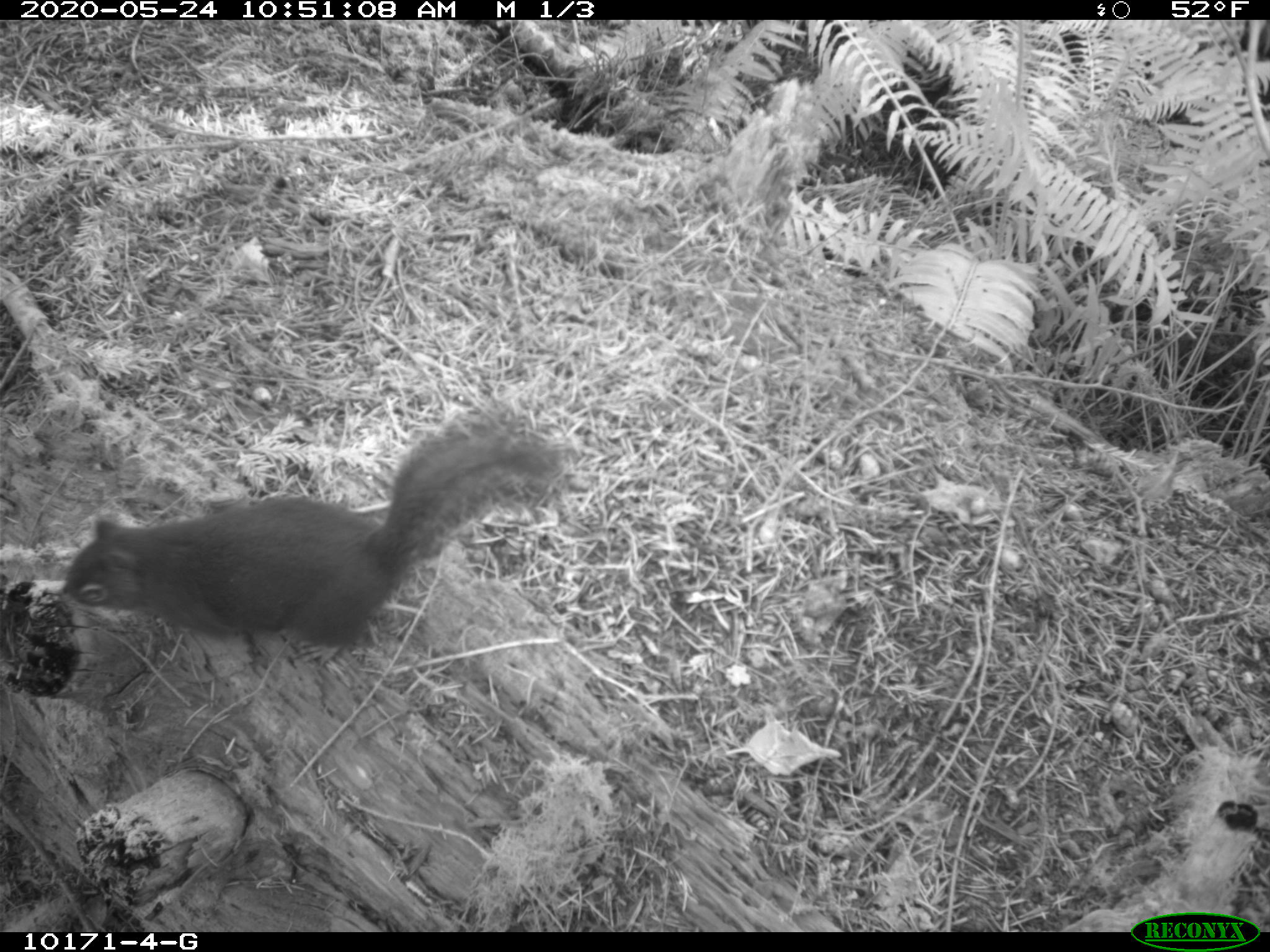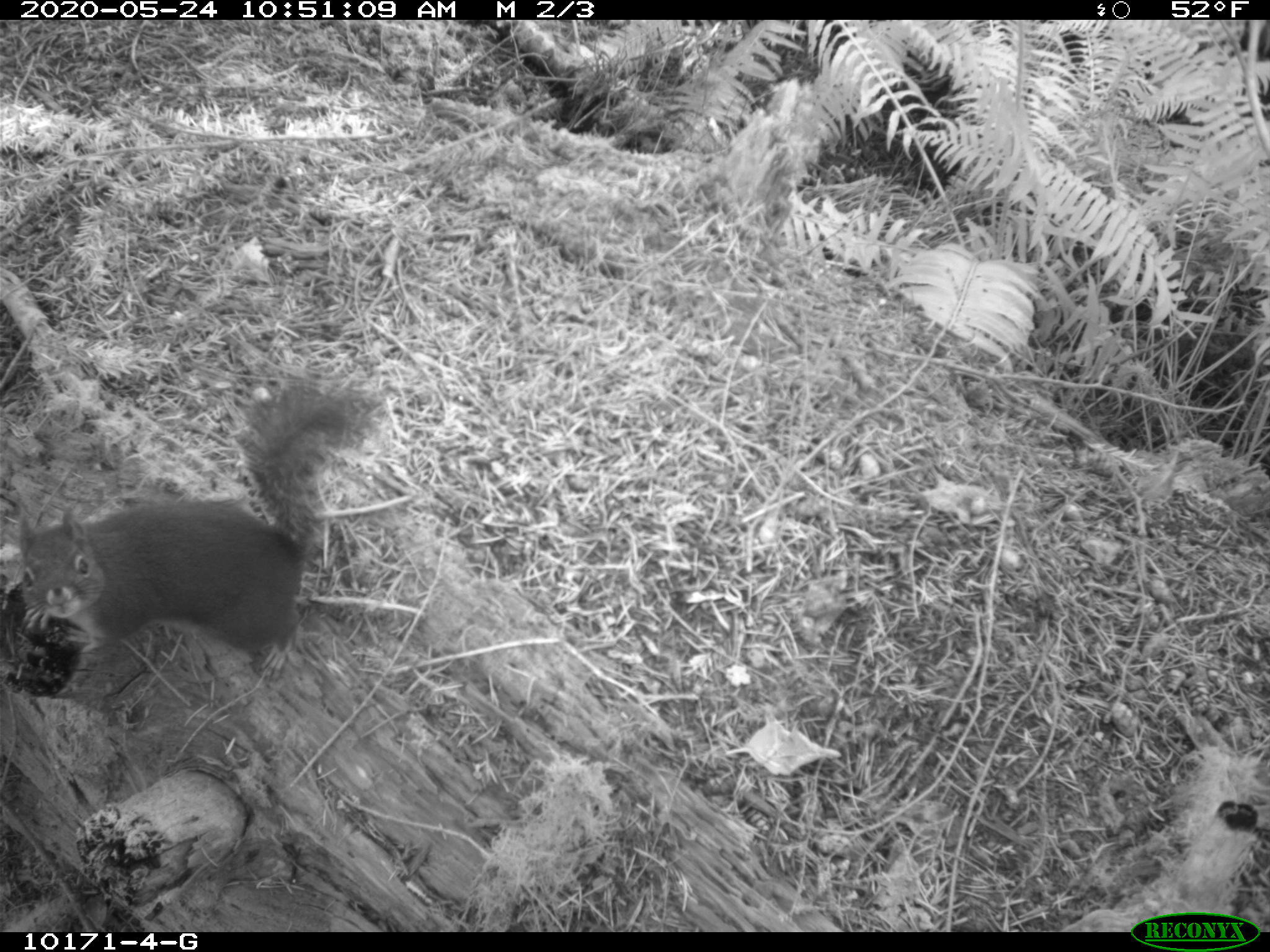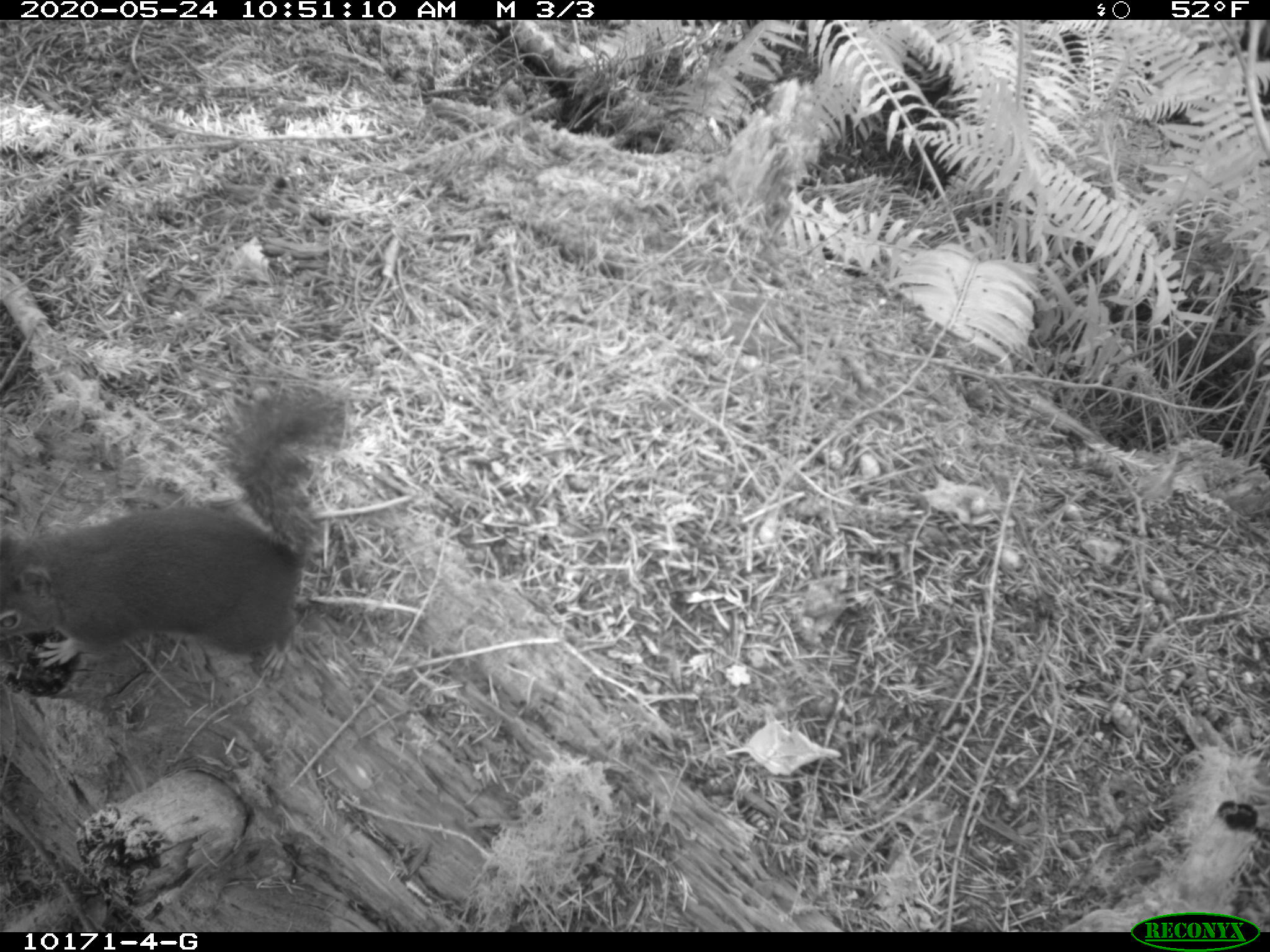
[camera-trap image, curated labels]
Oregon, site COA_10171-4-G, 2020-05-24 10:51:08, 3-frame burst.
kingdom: Animalia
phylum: Chordata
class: Mammalia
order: Rodentia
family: Sciuridae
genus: Tamiasciurus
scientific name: Tamiasciurus douglasii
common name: douglas squirrel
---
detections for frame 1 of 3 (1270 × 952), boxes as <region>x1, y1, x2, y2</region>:
douglas squirrel: <region>61, 418, 560, 660</region>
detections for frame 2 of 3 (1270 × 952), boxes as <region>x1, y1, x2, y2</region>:
douglas squirrel: <region>18, 389, 360, 676</region>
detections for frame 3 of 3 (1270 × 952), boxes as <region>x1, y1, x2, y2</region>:
douglas squirrel: <region>0, 395, 338, 687</region>